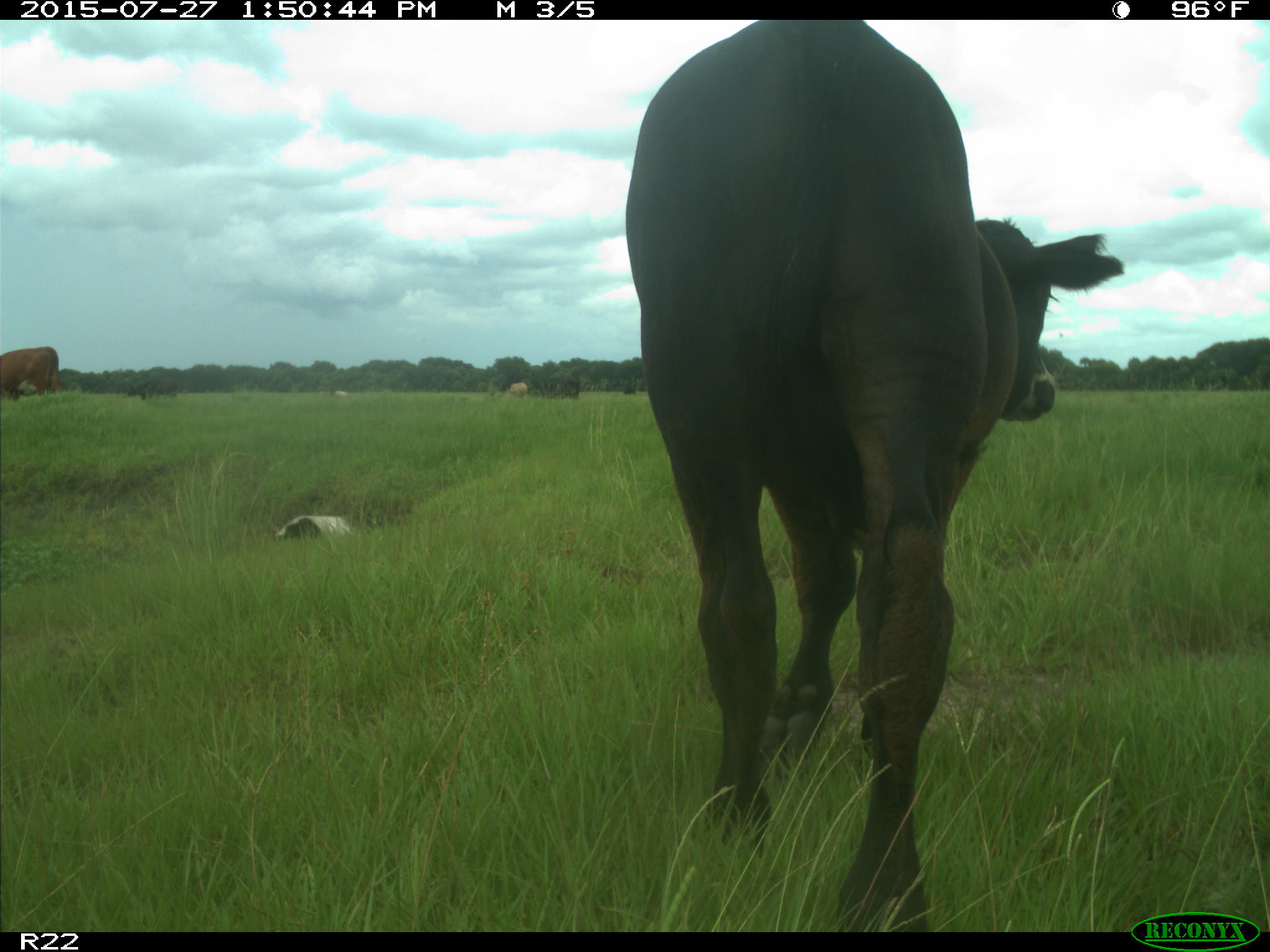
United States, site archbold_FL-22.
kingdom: Animalia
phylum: Chordata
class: Mammalia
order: Artiodactyla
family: Bovidae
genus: Bos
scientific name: Bos taurus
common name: domestic cow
Bos taurus (domestic cow).